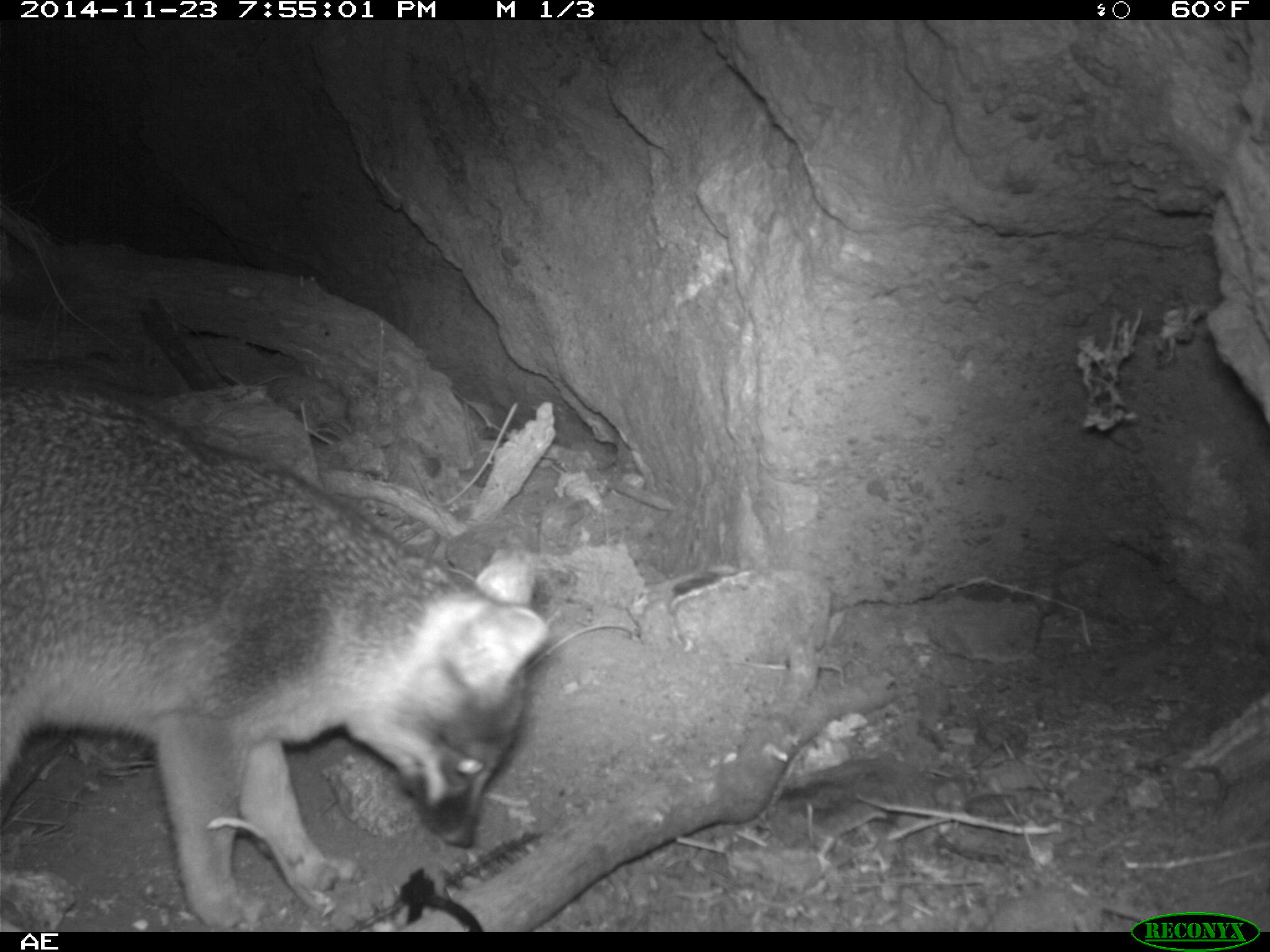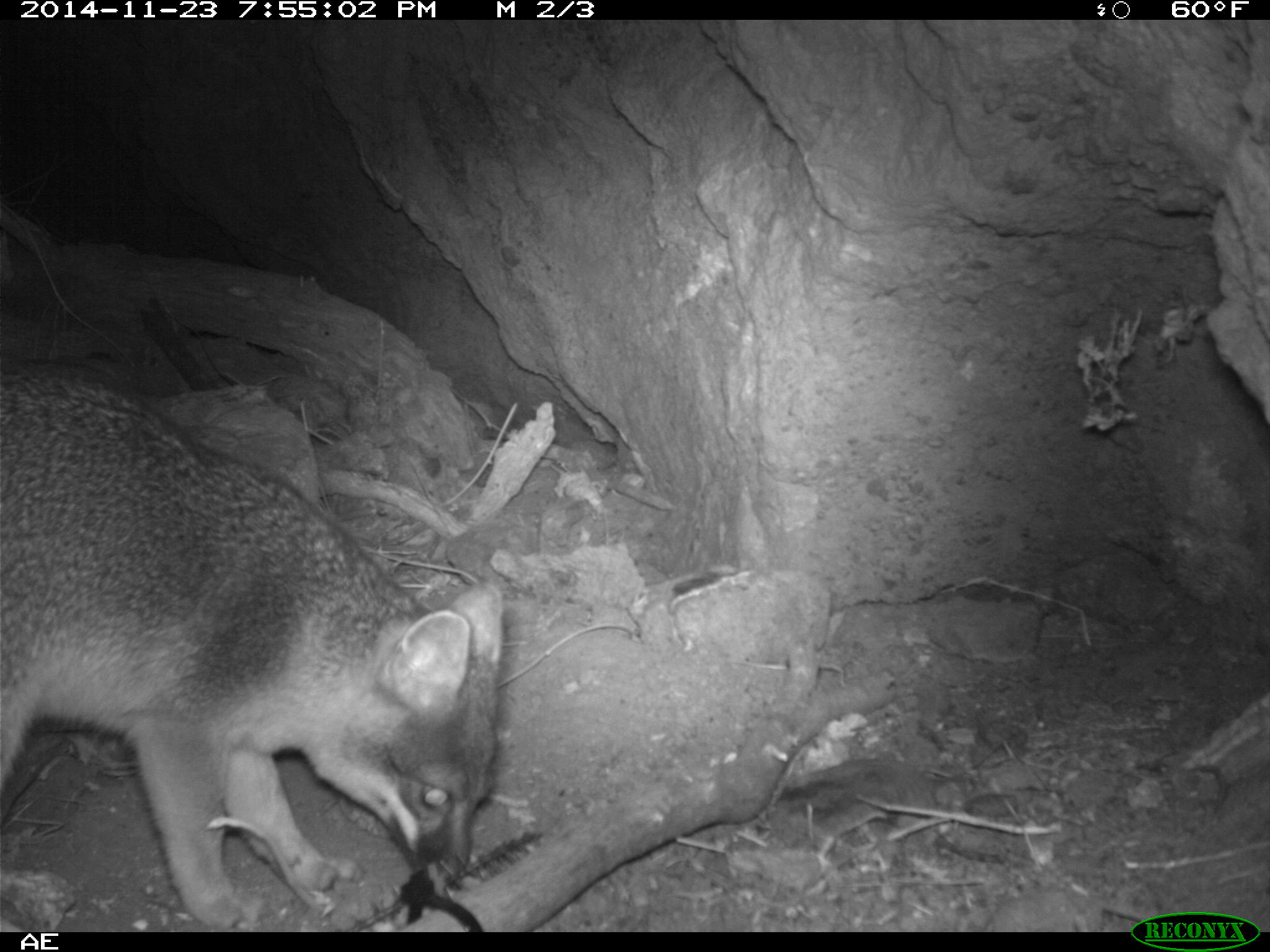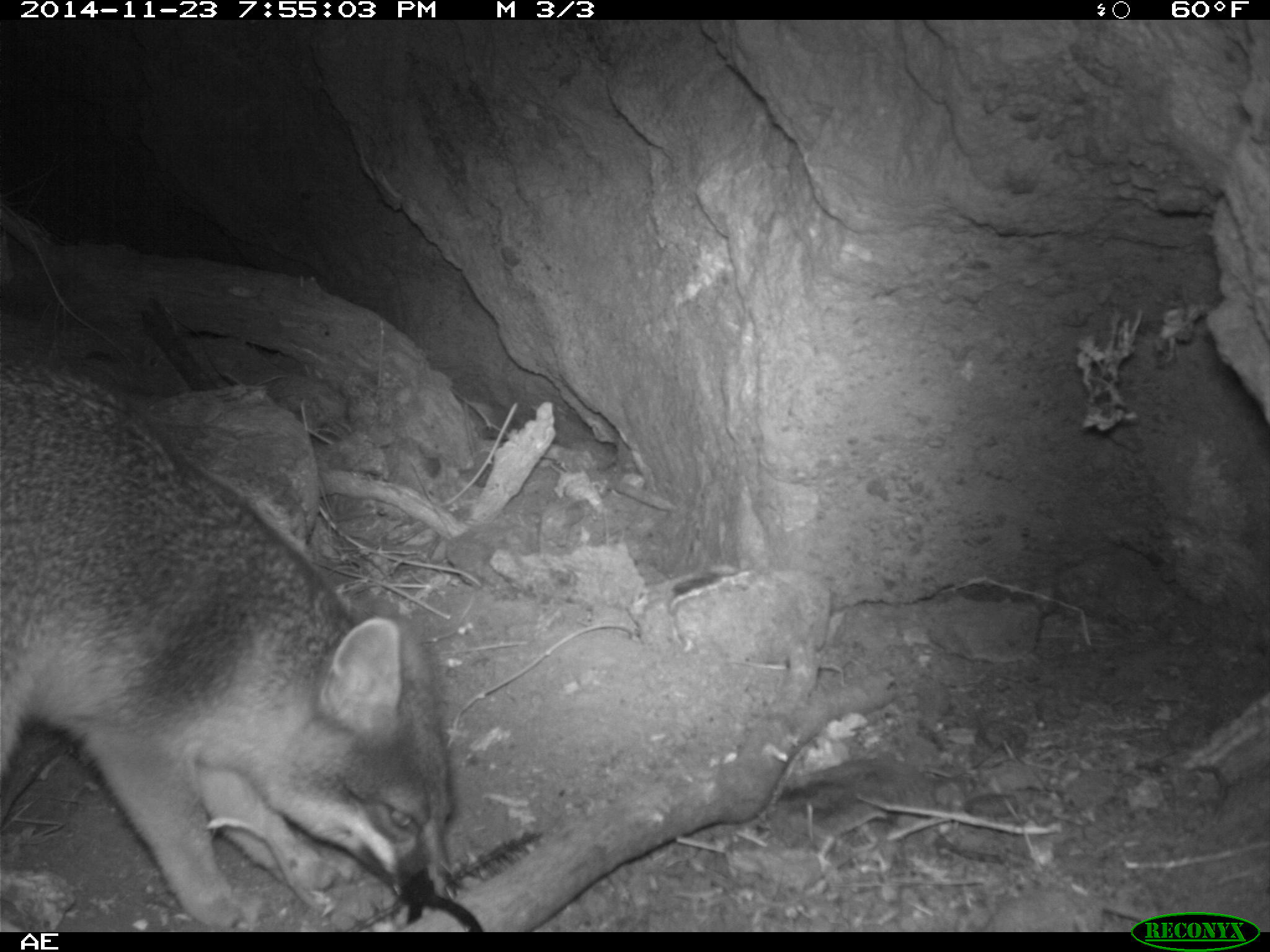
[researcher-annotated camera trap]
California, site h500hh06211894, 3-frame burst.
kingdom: Animalia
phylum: Chordata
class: Mammalia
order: Carnivora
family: Canidae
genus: Urocyon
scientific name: Urocyon littoralis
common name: island fox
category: fox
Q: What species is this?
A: Fox (island fox) (Urocyon littoralis).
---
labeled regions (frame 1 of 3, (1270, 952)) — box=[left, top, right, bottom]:
fox: box=[0, 380, 546, 932]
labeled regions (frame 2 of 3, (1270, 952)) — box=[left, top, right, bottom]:
fox: box=[0, 374, 502, 930]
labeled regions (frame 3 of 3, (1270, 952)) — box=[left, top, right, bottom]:
fox: box=[0, 358, 458, 930]